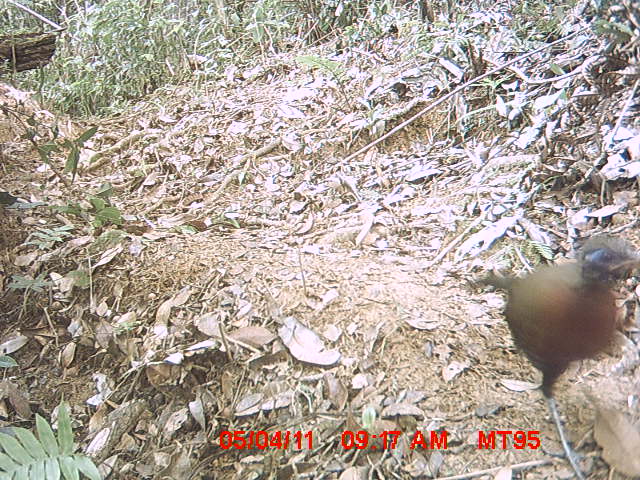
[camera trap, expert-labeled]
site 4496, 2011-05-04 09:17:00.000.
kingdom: Animalia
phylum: Chordata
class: Aves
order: Cuculiformes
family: Cuculidae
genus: Coua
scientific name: Coua serriana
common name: red-breasted coua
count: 1